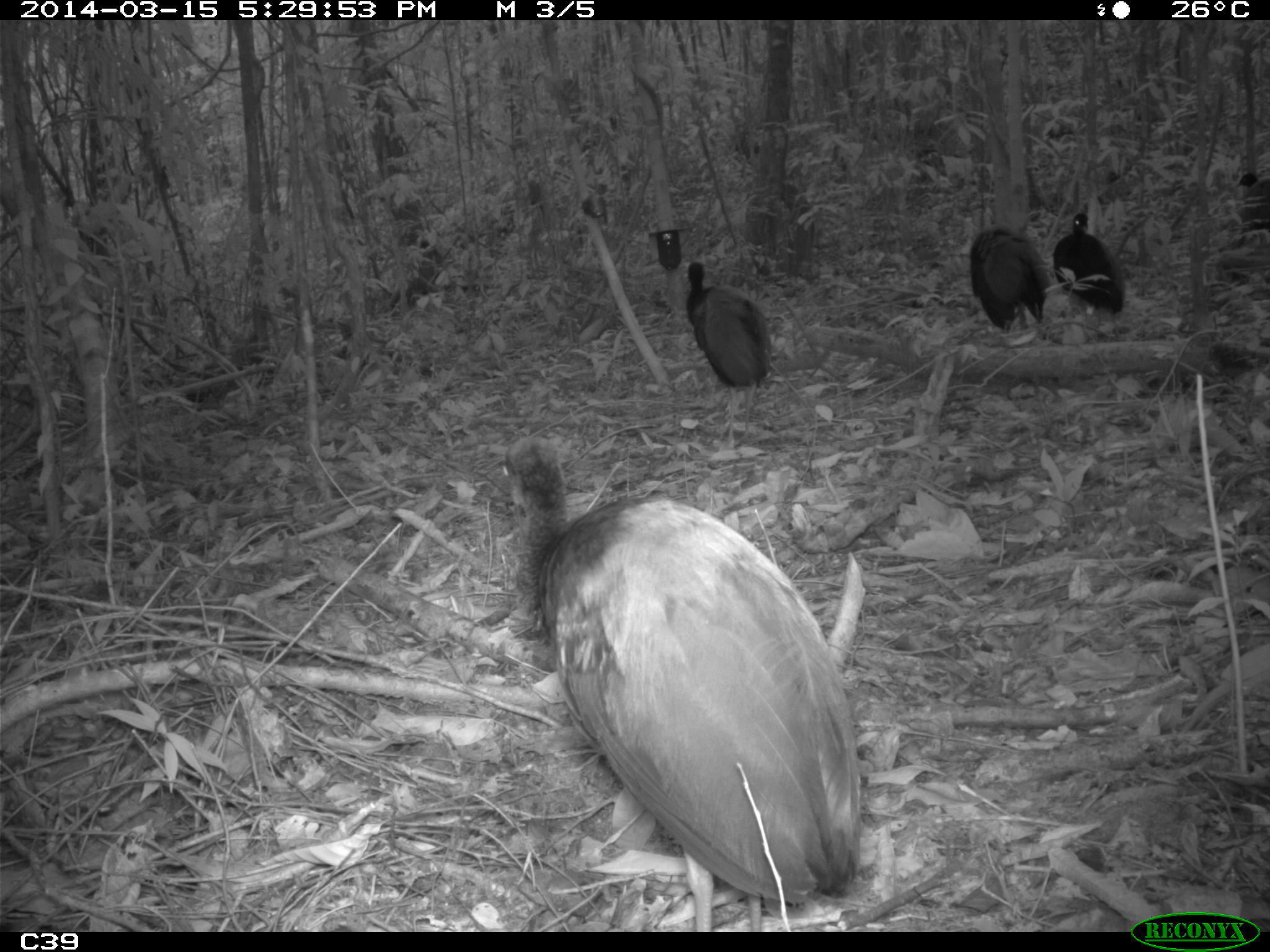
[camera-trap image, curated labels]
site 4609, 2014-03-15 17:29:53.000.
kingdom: Animalia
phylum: Chordata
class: Aves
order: Gruiformes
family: Psophiidae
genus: Psophia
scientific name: Psophia crepitans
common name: gray-winged trumpeter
Psophia crepitans (gray-winged trumpeter), count 8, age adult.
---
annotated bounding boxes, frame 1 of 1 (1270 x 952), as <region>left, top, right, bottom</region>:
psophia crepitans: <region>499, 434, 862, 930</region>; <region>684, 260, 771, 453</region>; <region>1051, 210, 1125, 341</region>; <region>968, 224, 1048, 339</region>; <region>1233, 169, 1269, 234</region>